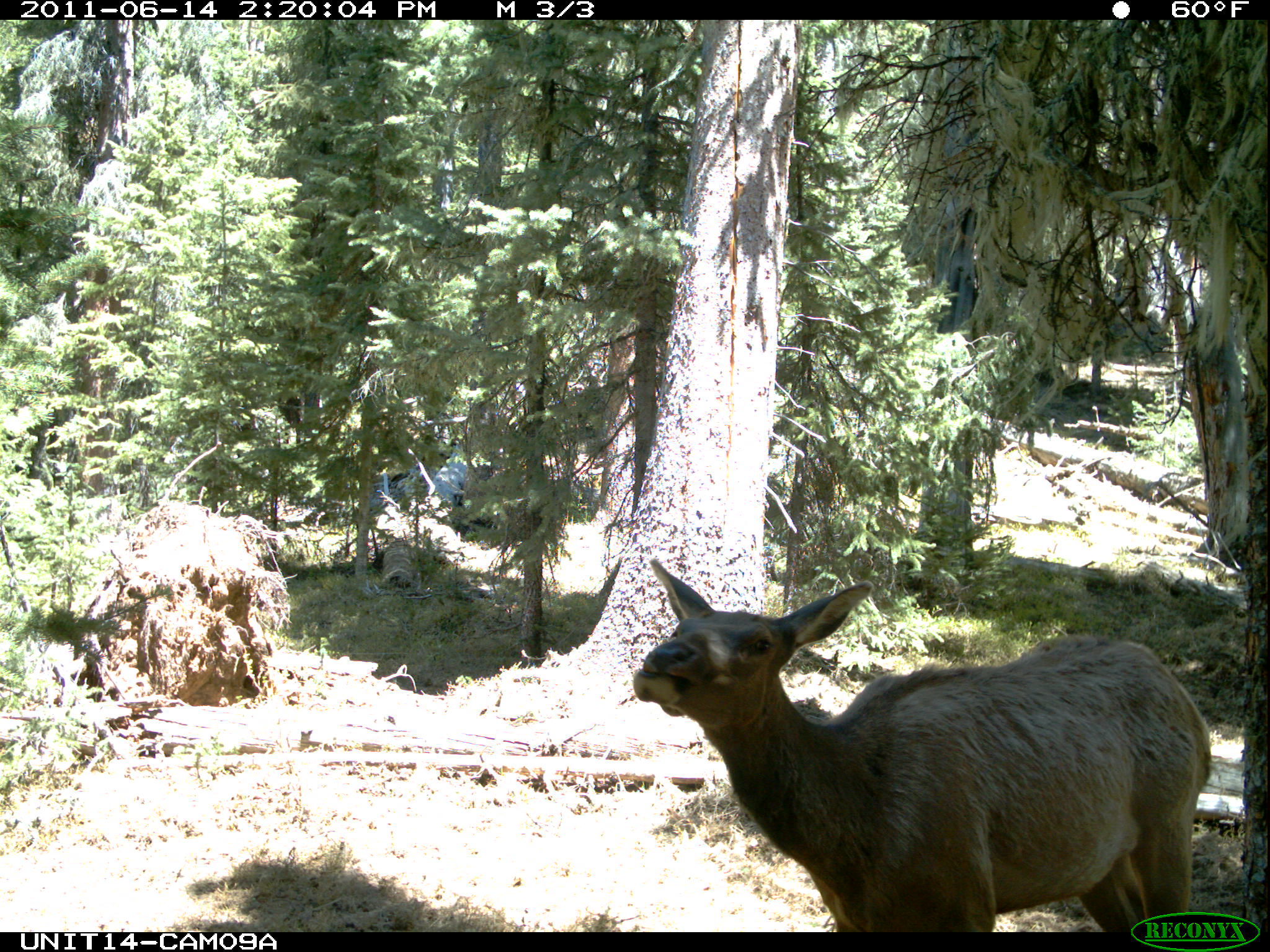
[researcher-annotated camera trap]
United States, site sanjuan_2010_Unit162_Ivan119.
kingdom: Animalia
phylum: Chordata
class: Mammalia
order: Artiodactyla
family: Cervidae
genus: Cervus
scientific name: Cervus elaphus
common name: red deer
Cervus elaphus (red deer).